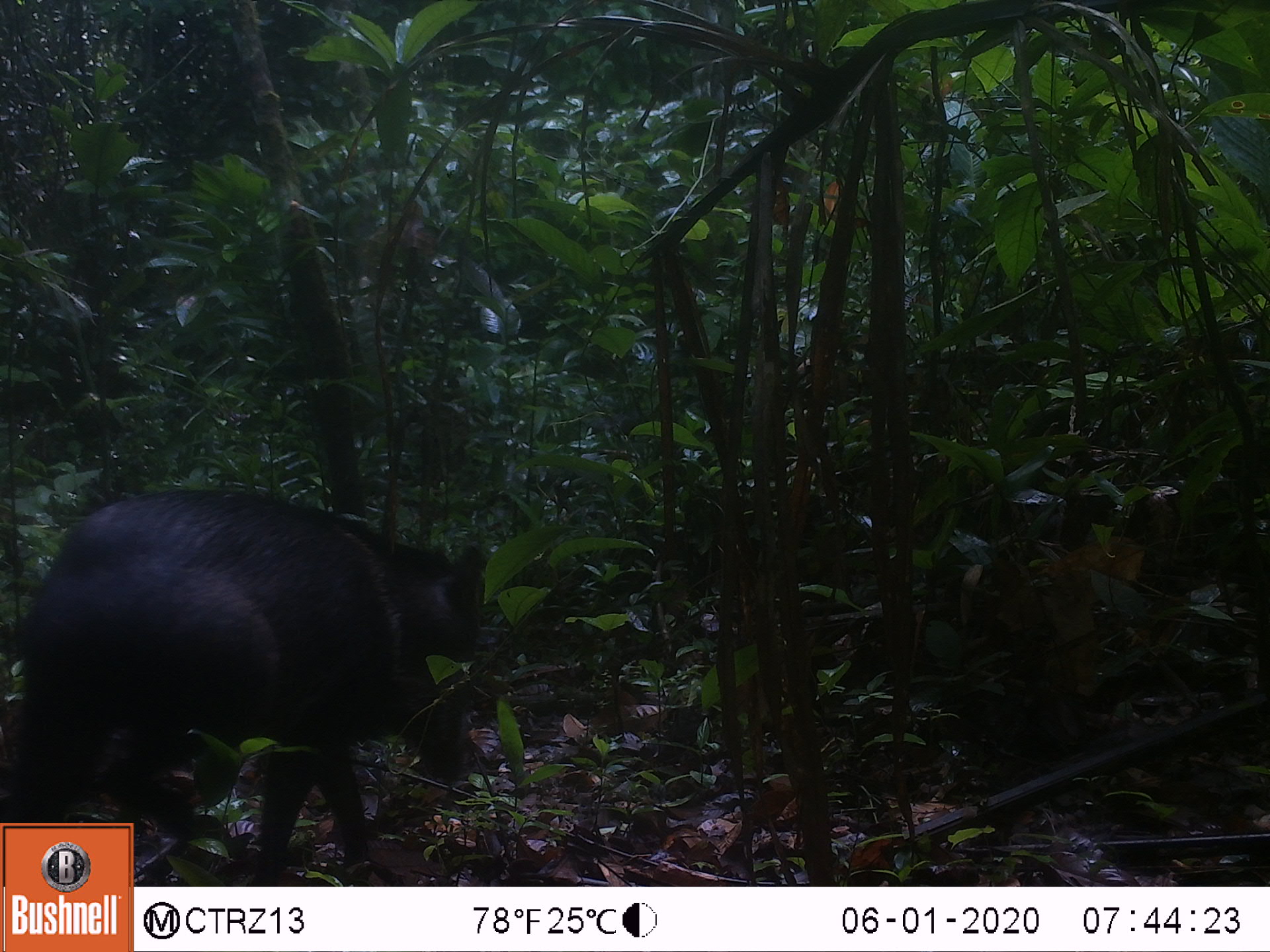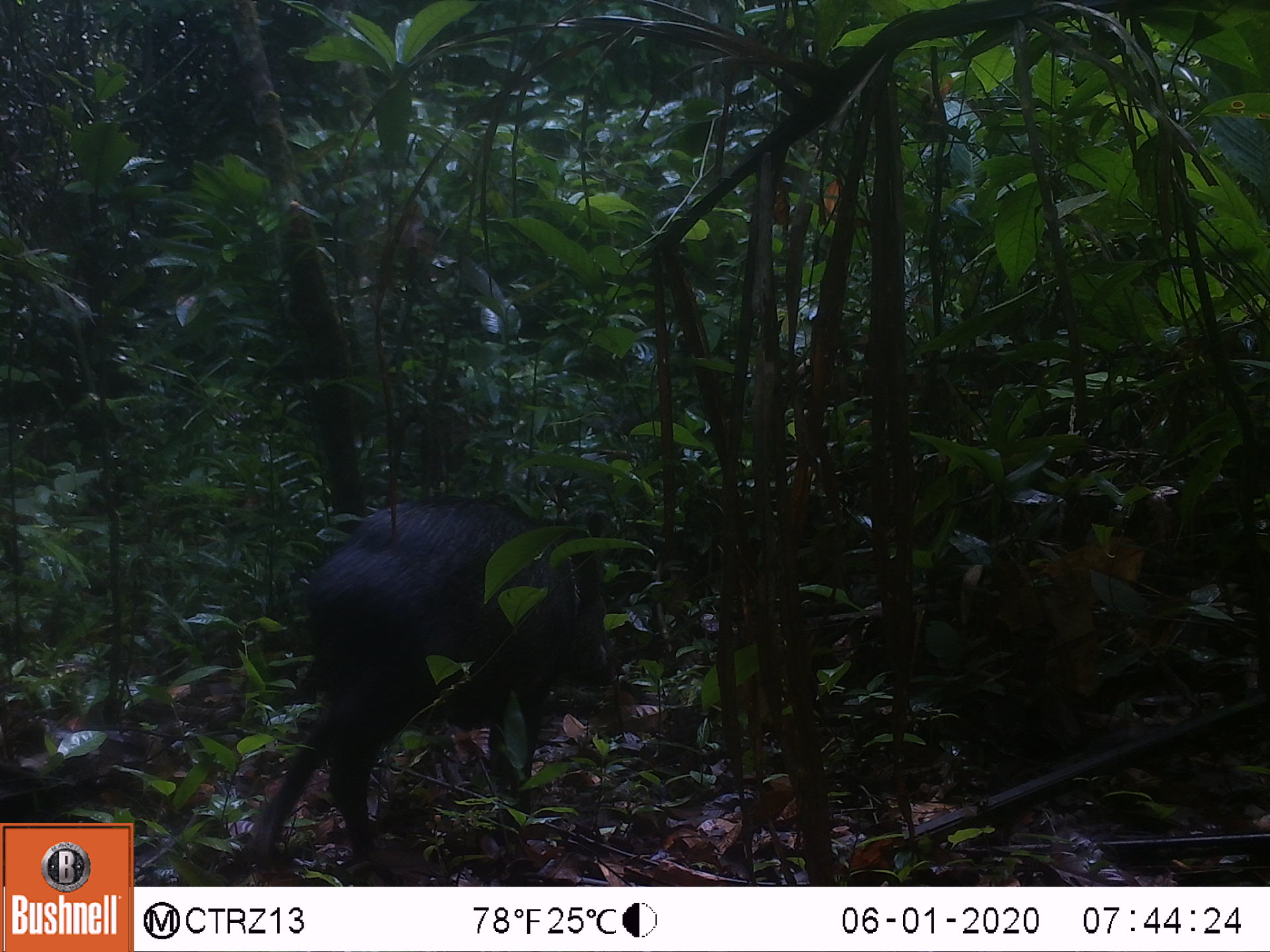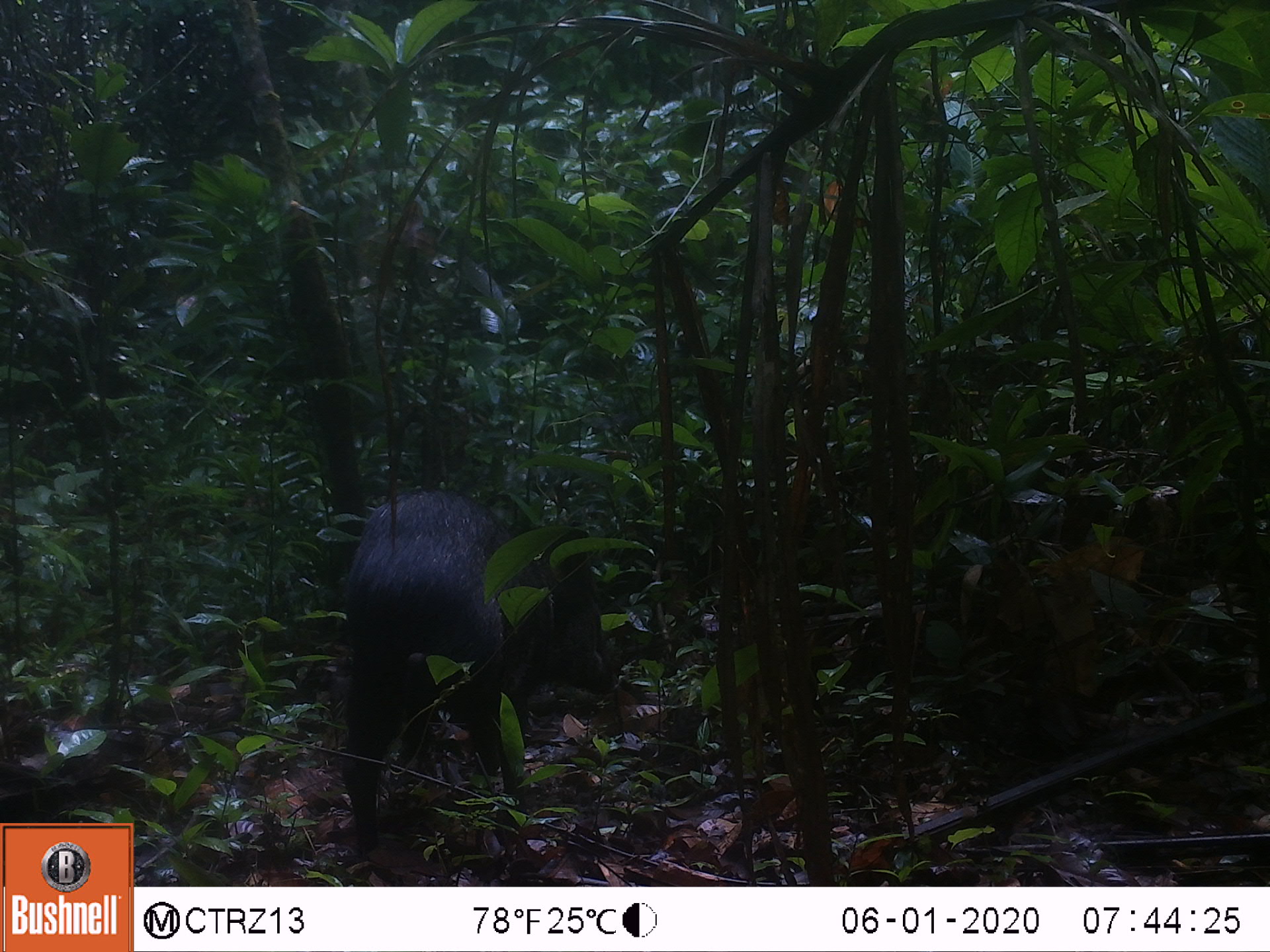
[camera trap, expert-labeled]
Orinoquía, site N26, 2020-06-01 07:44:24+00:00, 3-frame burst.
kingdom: Animalia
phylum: Chordata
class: Mammalia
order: Artiodactyla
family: Tayassuidae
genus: Pecari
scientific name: Pecari tajacu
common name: collared peccary